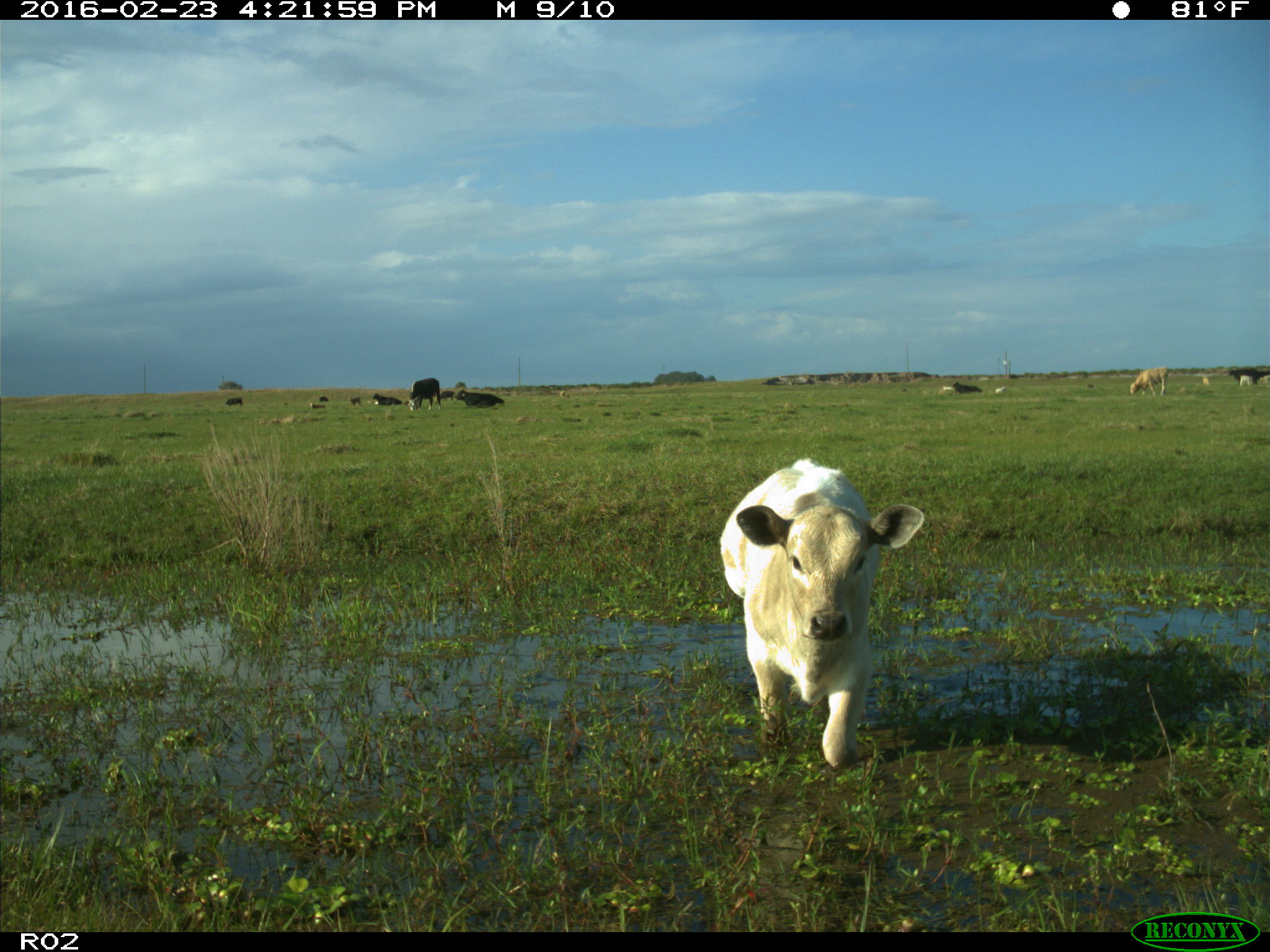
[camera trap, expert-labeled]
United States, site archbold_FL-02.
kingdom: Animalia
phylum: Chordata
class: Mammalia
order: Artiodactyla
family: Bovidae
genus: Bos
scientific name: Bos taurus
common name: domestic cow